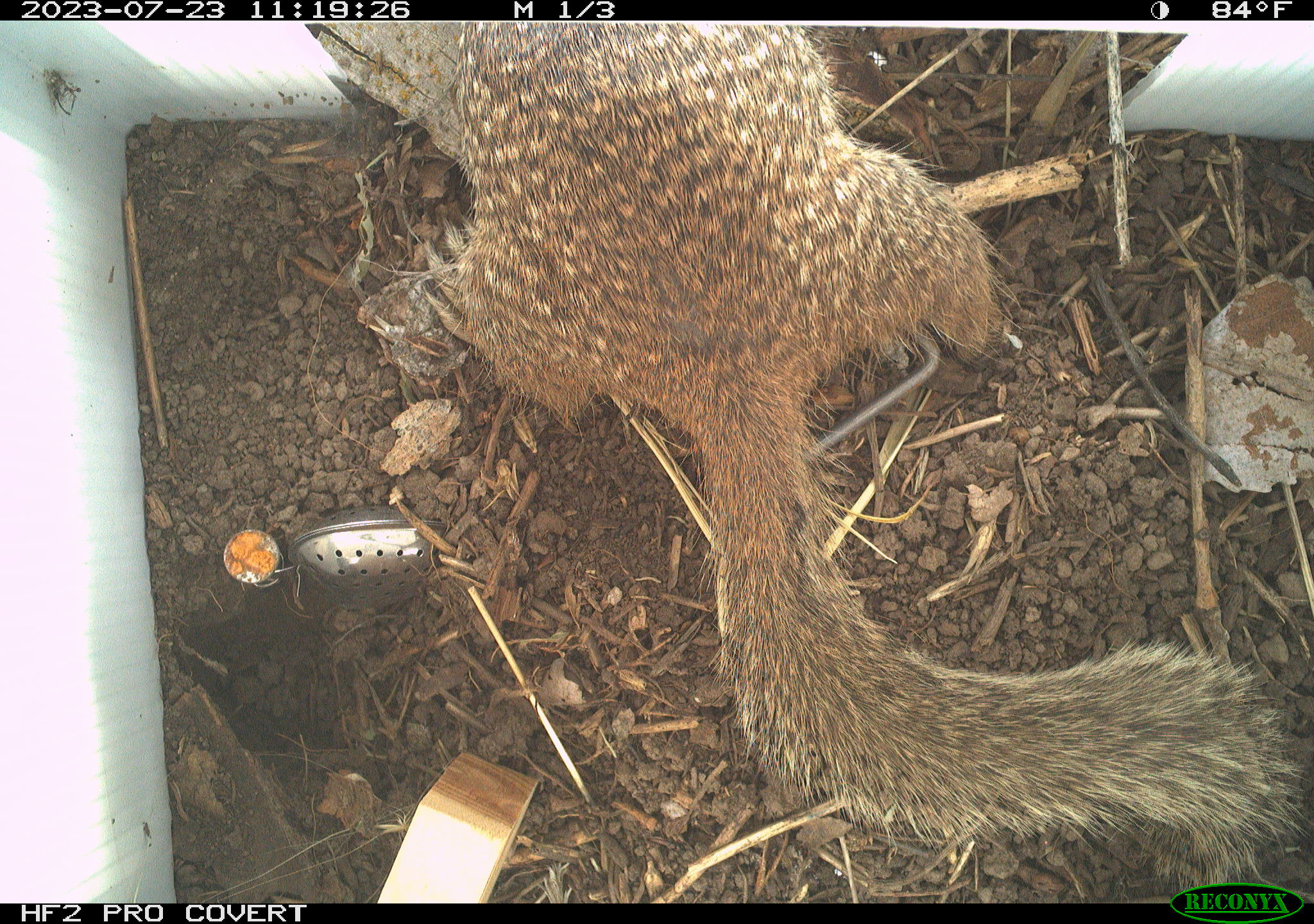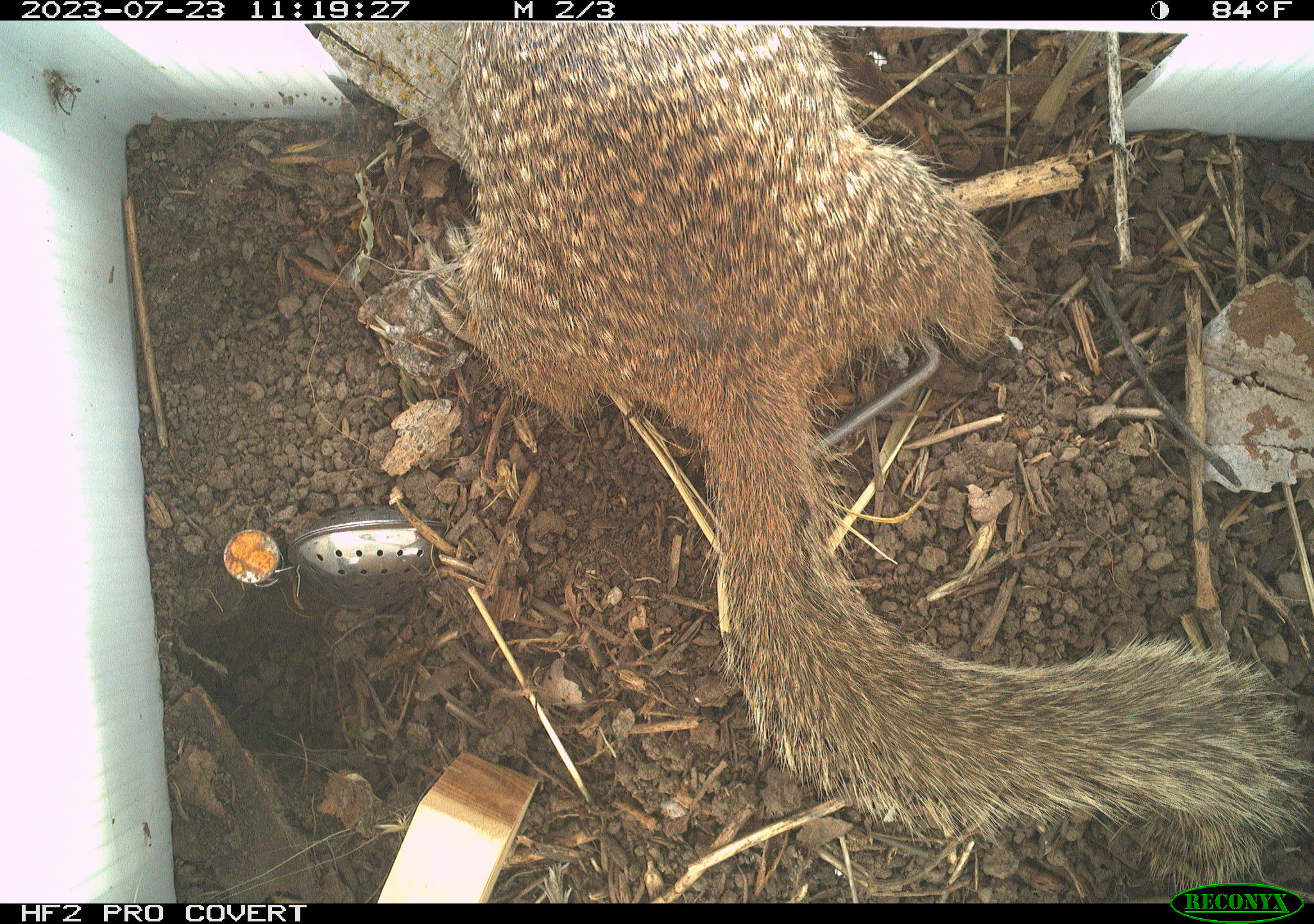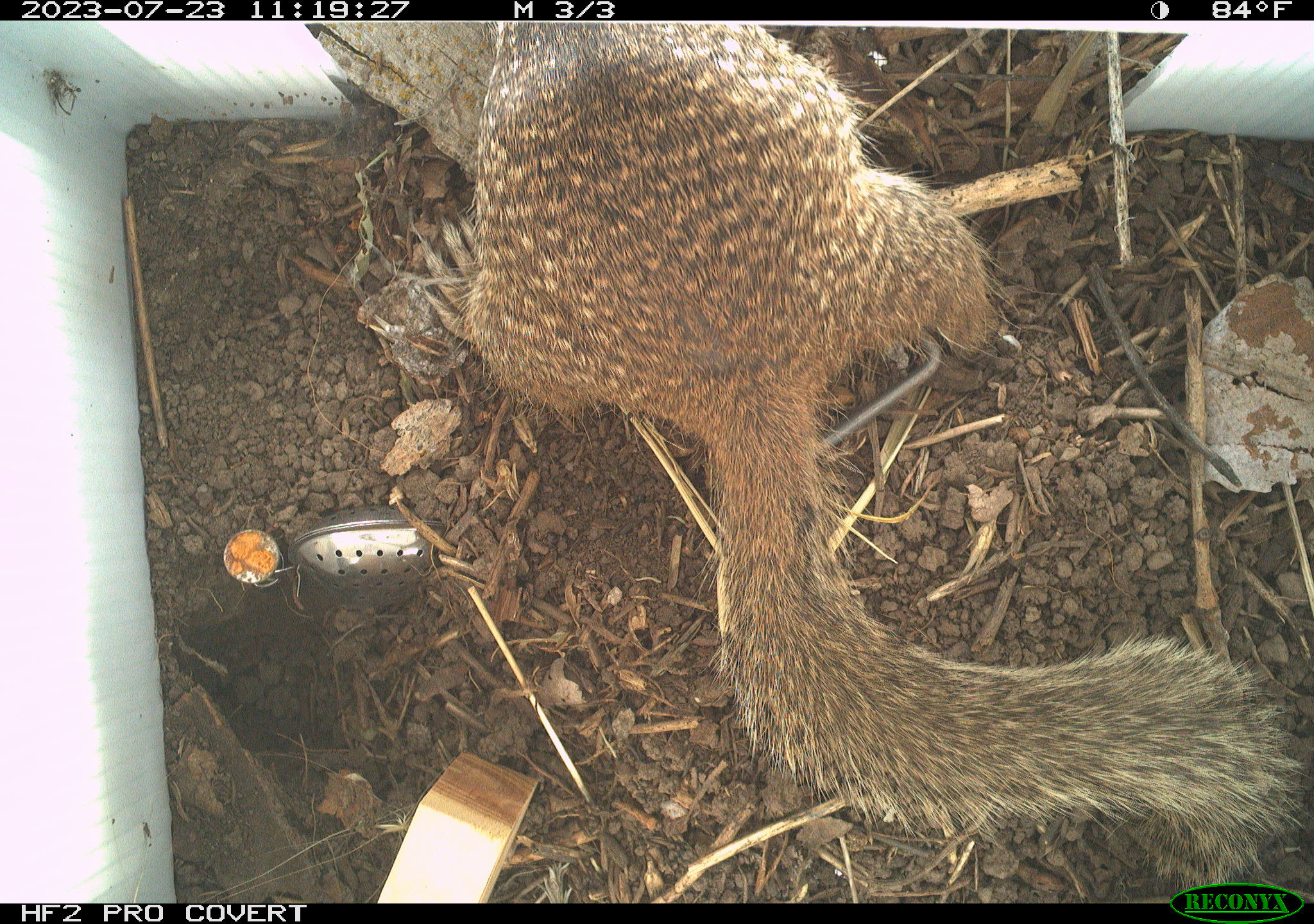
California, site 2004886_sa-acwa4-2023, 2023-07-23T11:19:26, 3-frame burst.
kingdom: Animalia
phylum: Chordata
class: Mammalia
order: Rodentia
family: Sciuridae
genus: Otospermophilus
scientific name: Otospermophilus beecheyi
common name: california ground squirrel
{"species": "california ground squirrel (Otospermophilus beecheyi)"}